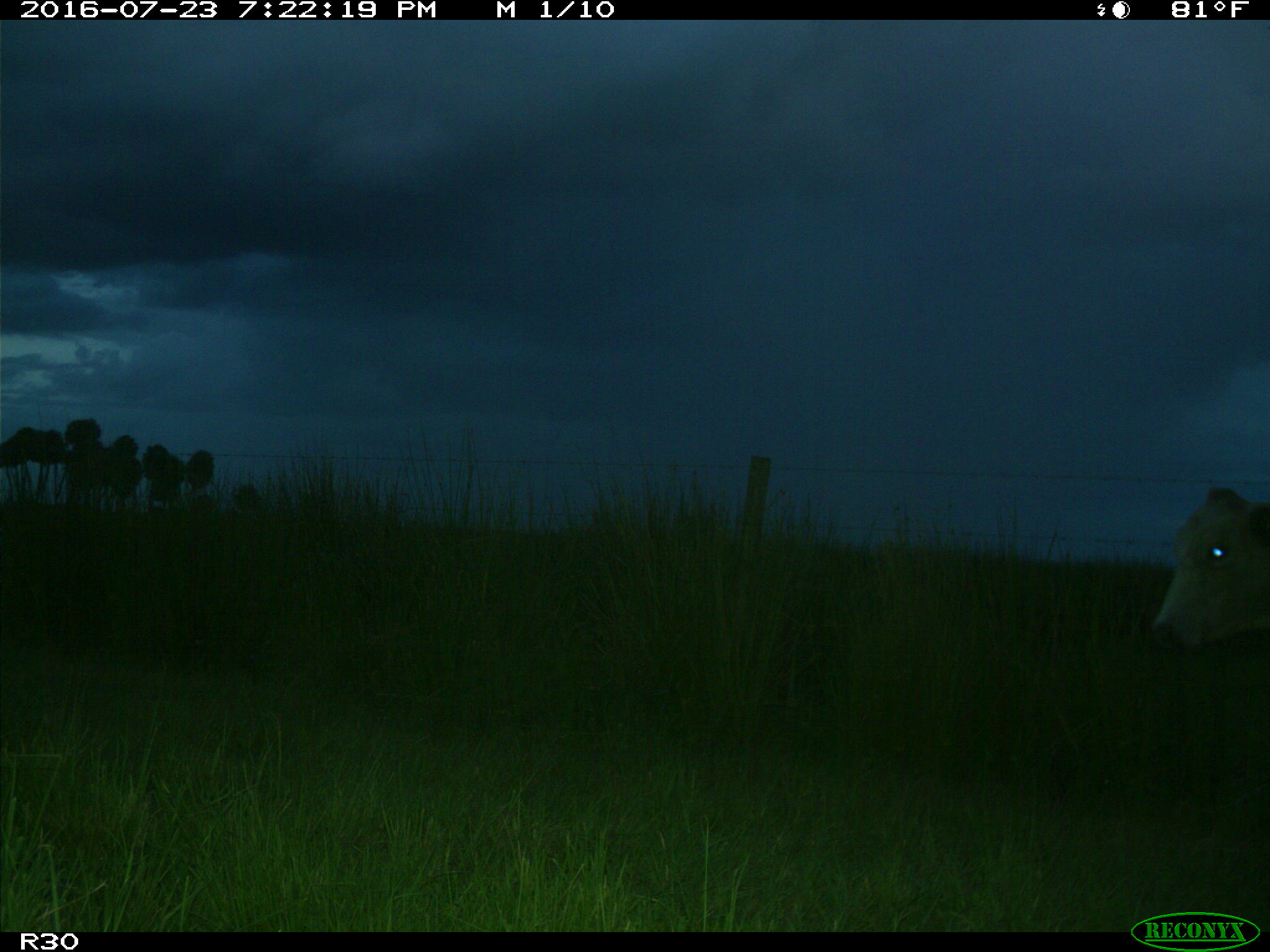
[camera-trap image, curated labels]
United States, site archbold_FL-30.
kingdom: Animalia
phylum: Chordata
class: Mammalia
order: Artiodactyla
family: Bovidae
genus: Bos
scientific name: Bos taurus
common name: domestic cow